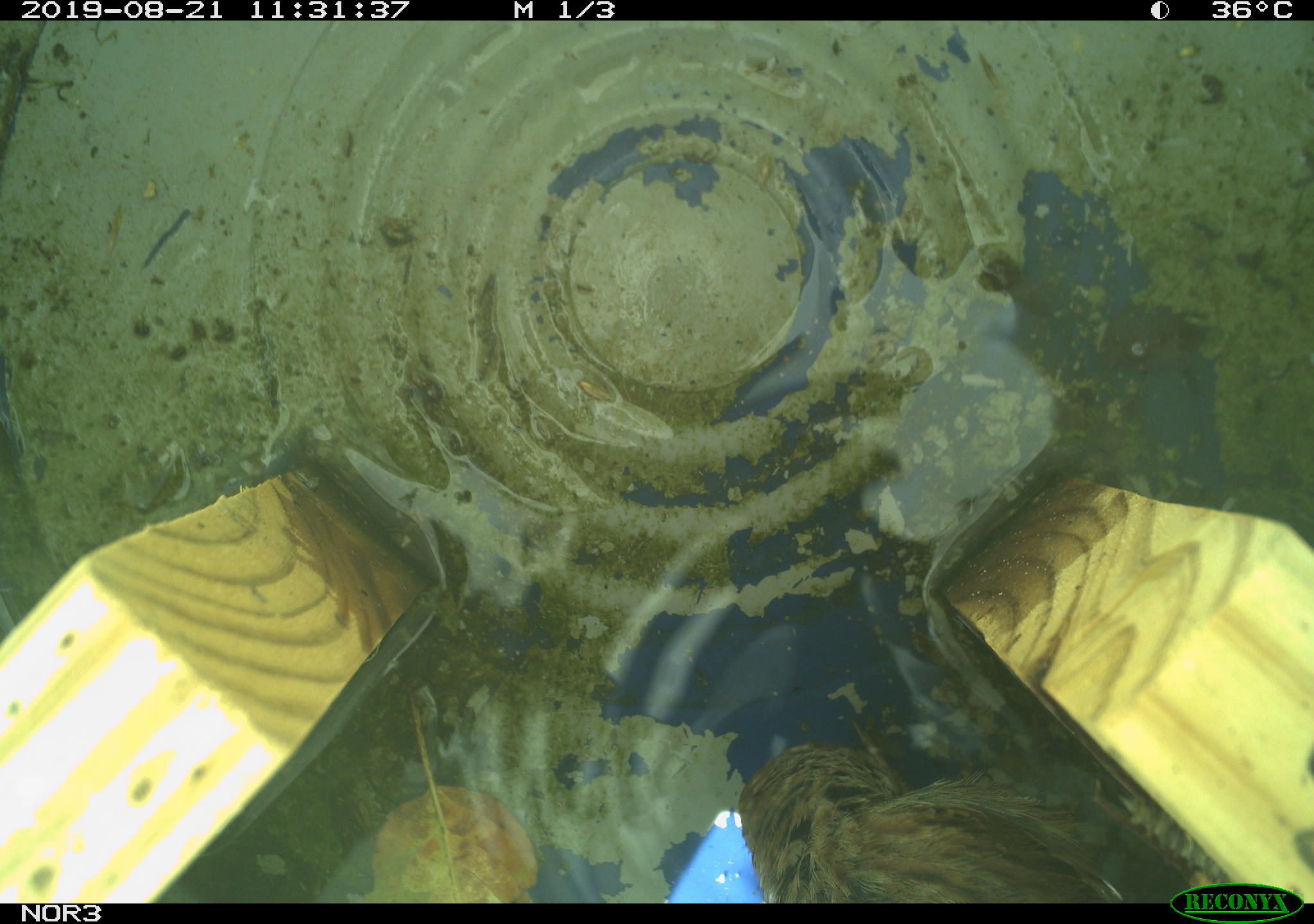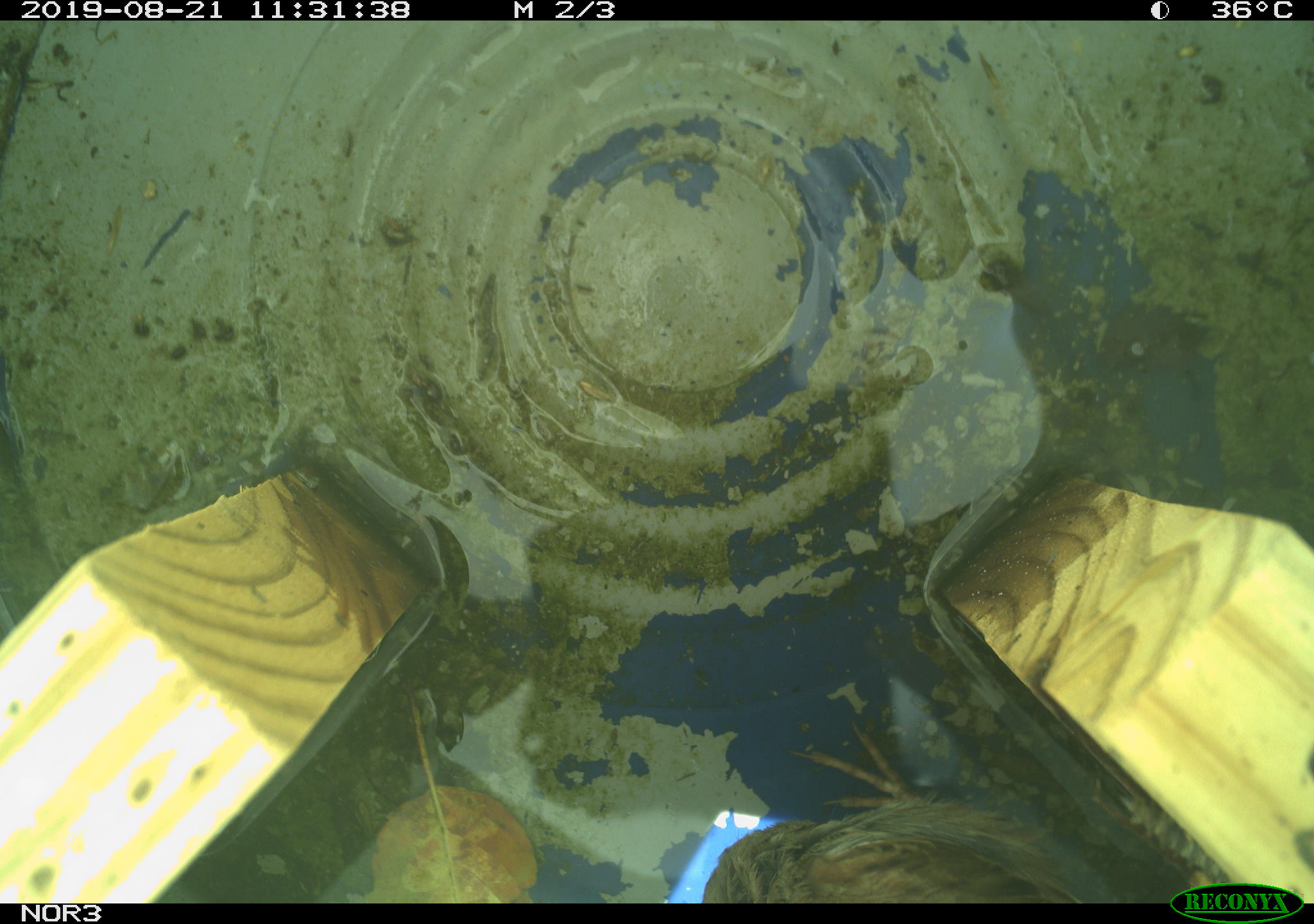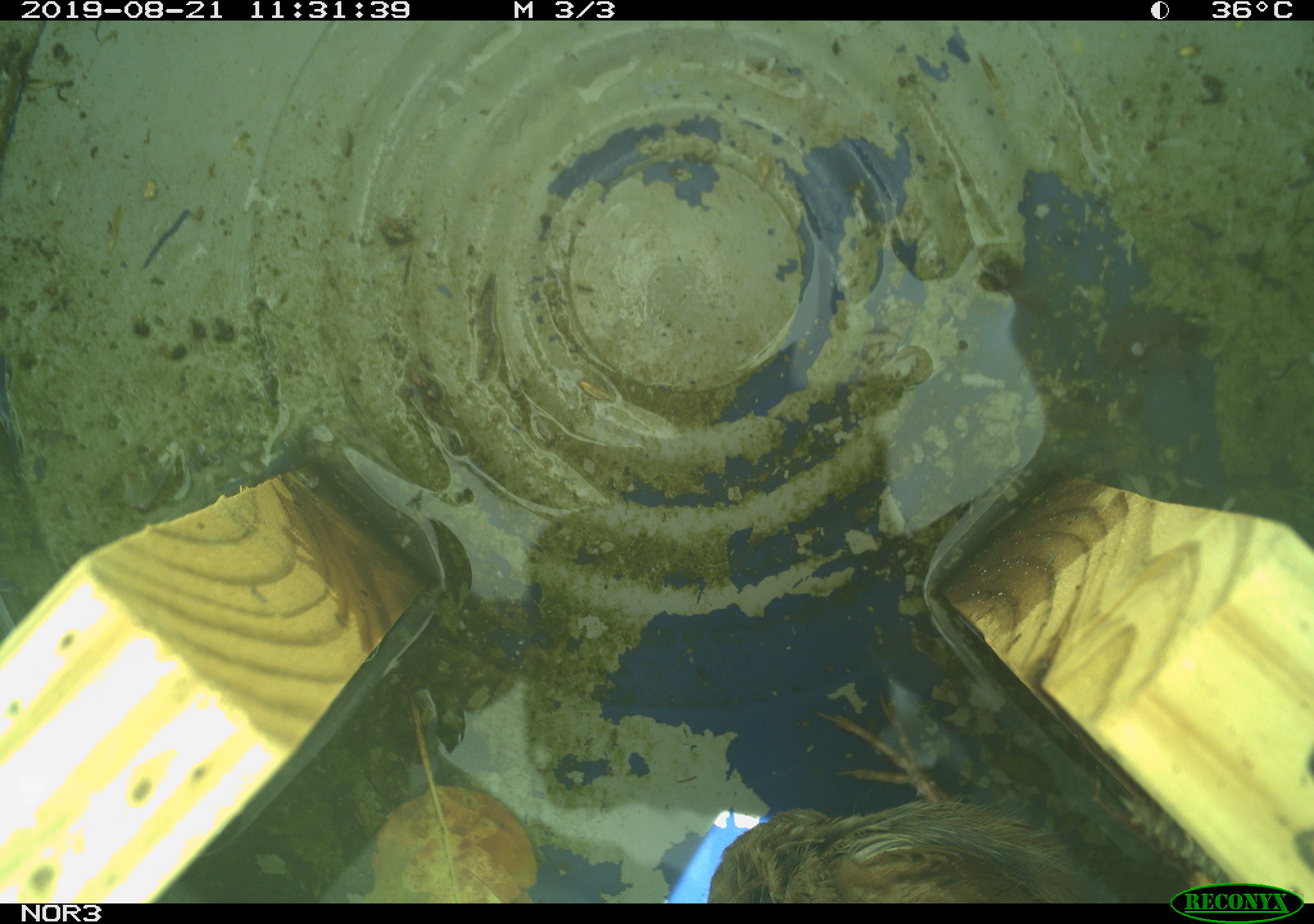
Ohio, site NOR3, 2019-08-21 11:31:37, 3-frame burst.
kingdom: Animalia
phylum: Chordata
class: Aves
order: Passeriformes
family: Passerellidae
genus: Melospiza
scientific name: Melospiza melodia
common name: song sparrow